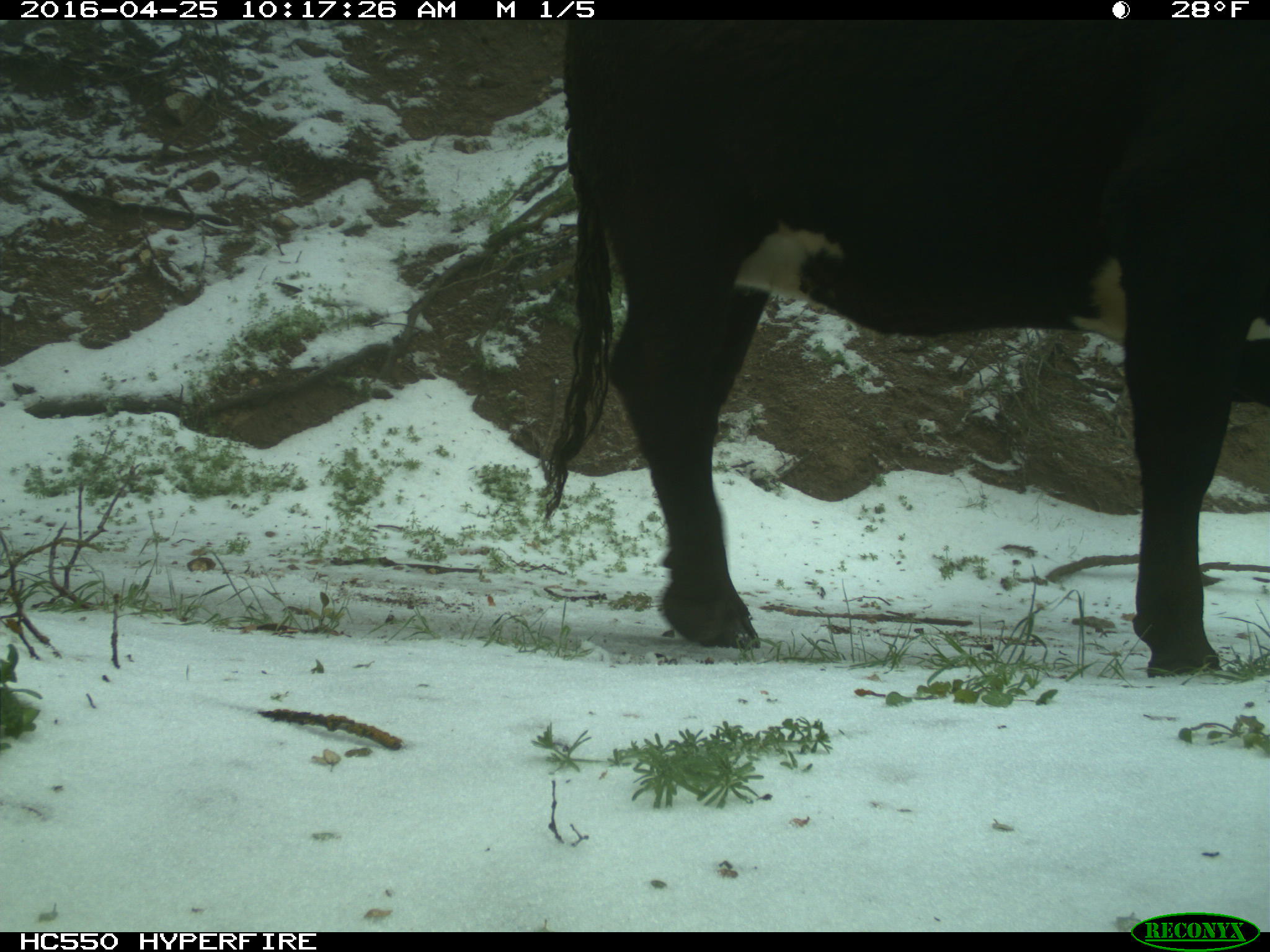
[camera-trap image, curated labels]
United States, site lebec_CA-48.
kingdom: Animalia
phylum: Chordata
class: Mammalia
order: Artiodactyla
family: Bovidae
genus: Bos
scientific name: Bos taurus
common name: domestic cow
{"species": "Bos taurus (domestic cow)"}